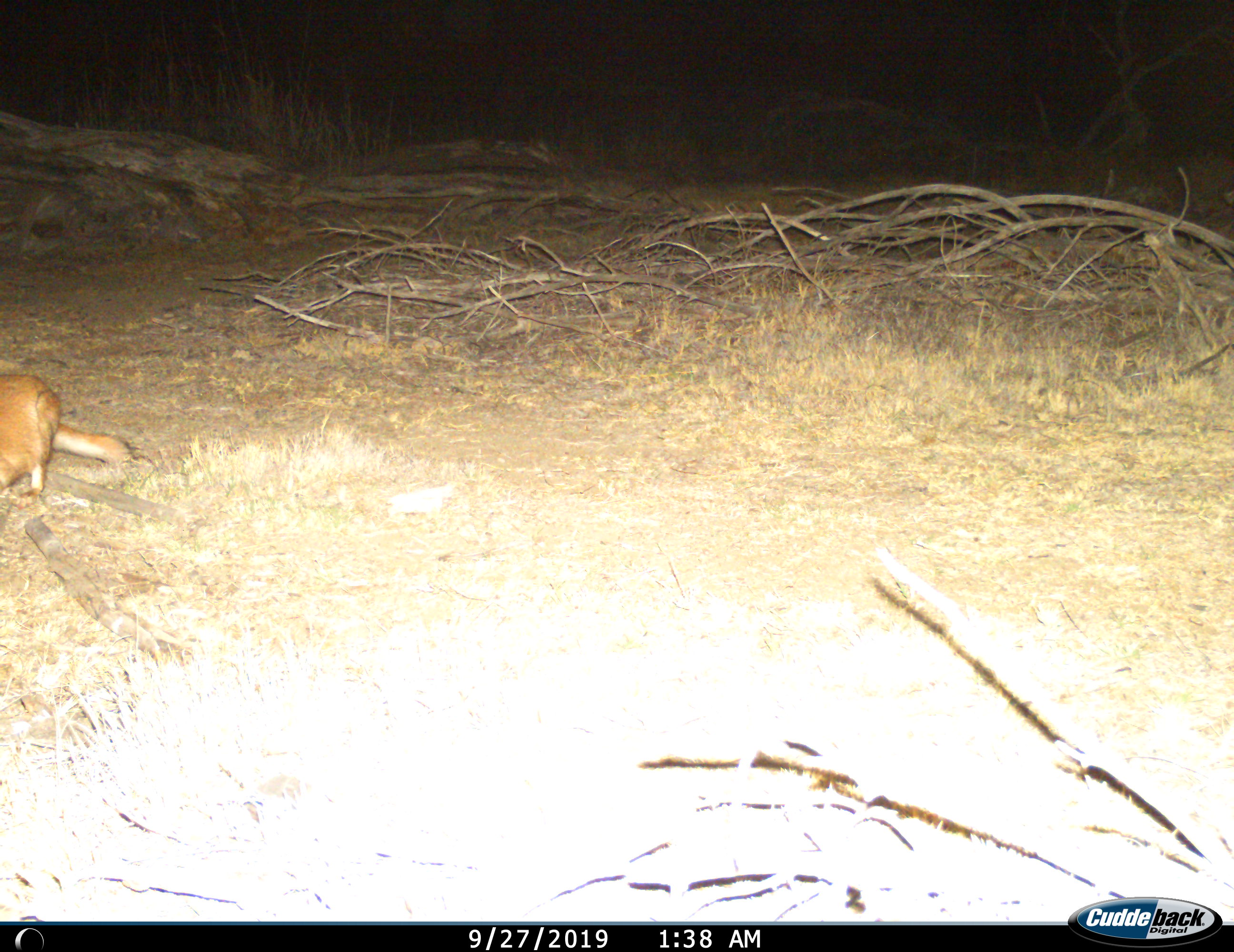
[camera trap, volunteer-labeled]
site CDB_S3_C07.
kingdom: Animalia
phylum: Chordata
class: Mammalia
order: Rodentia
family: Pedetidae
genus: Pedetes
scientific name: Pedetes capensis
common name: springhare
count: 1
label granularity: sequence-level